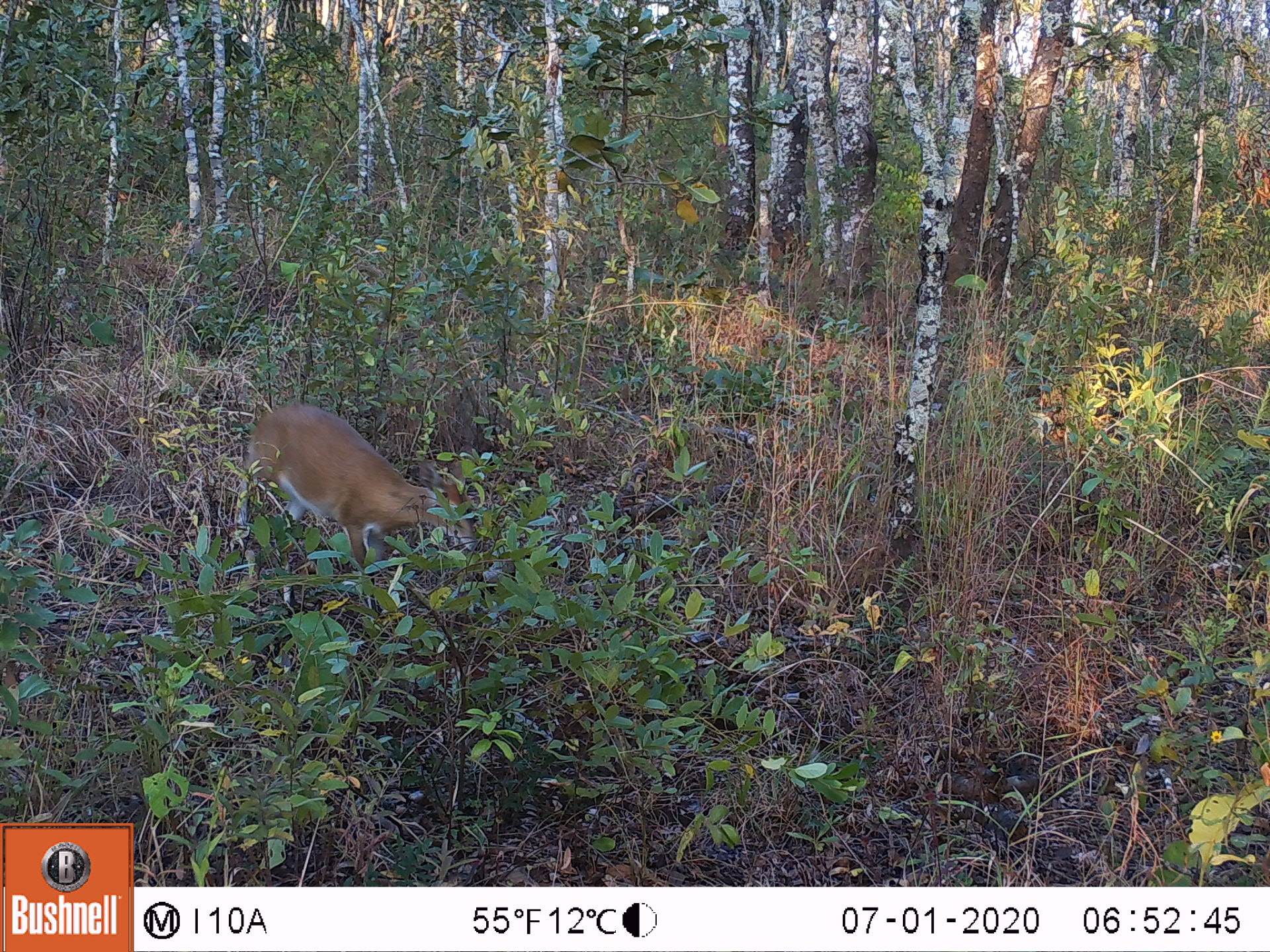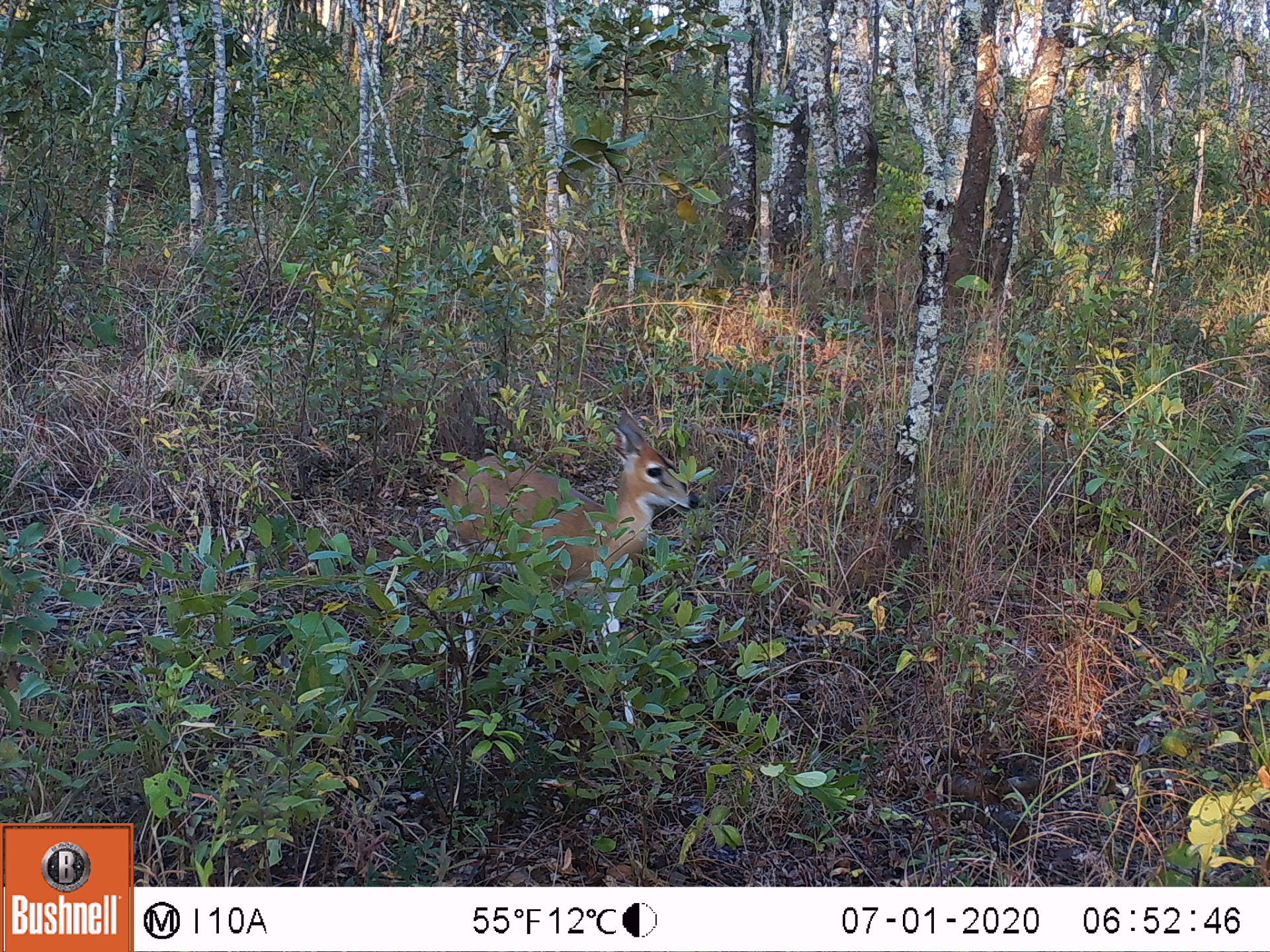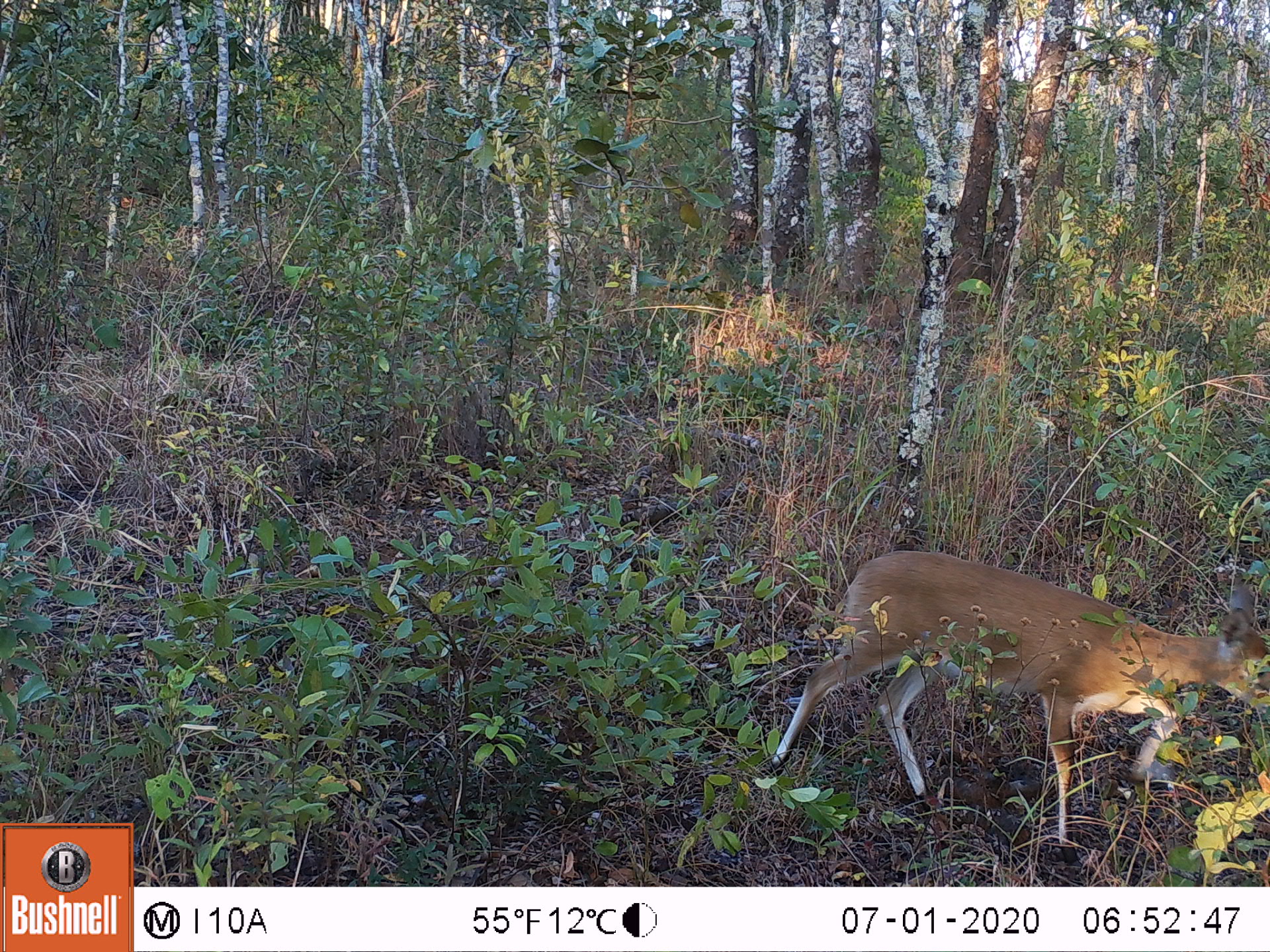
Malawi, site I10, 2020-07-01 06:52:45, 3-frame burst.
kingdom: Animalia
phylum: Chordata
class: Mammalia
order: Artiodactyla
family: Bovidae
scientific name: Antilopinae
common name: small antelope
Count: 1.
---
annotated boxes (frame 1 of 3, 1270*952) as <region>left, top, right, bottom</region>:
small antelope: <region>212, 393, 497, 639</region>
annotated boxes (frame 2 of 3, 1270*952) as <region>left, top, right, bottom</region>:
small antelope: <region>436, 408, 708, 748</region>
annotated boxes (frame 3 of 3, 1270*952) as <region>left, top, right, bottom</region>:
small antelope: <region>752, 544, 1266, 866</region>